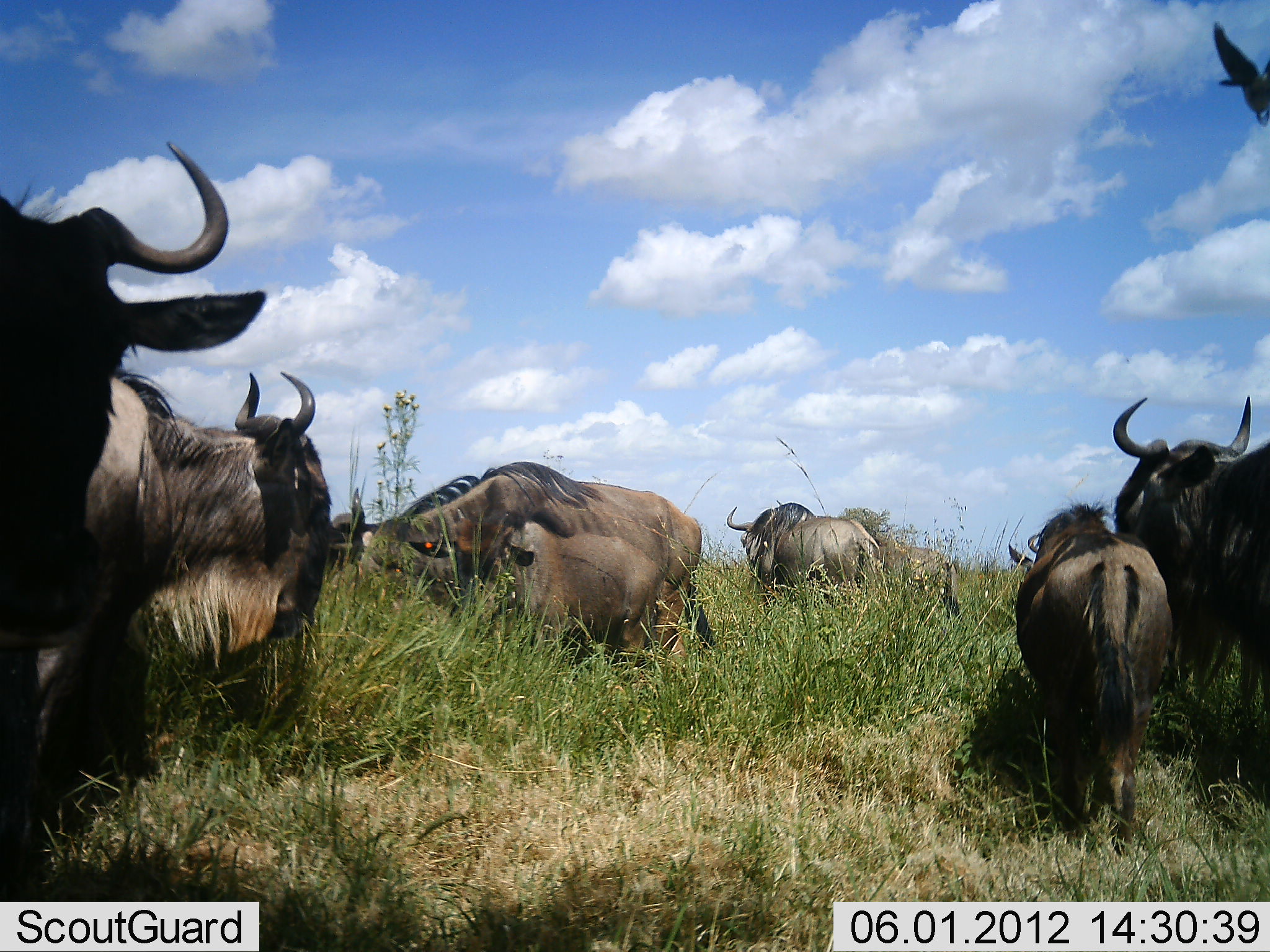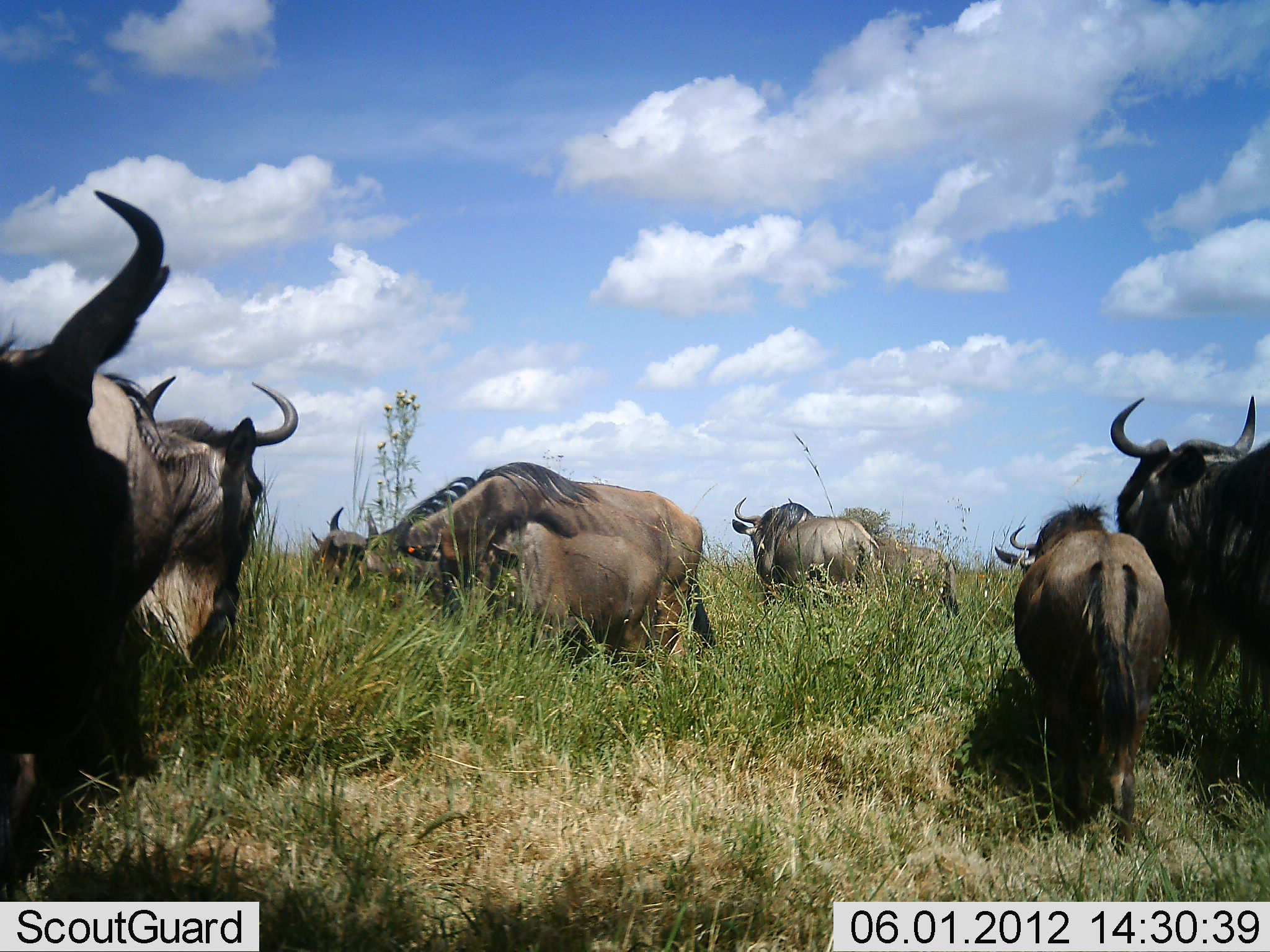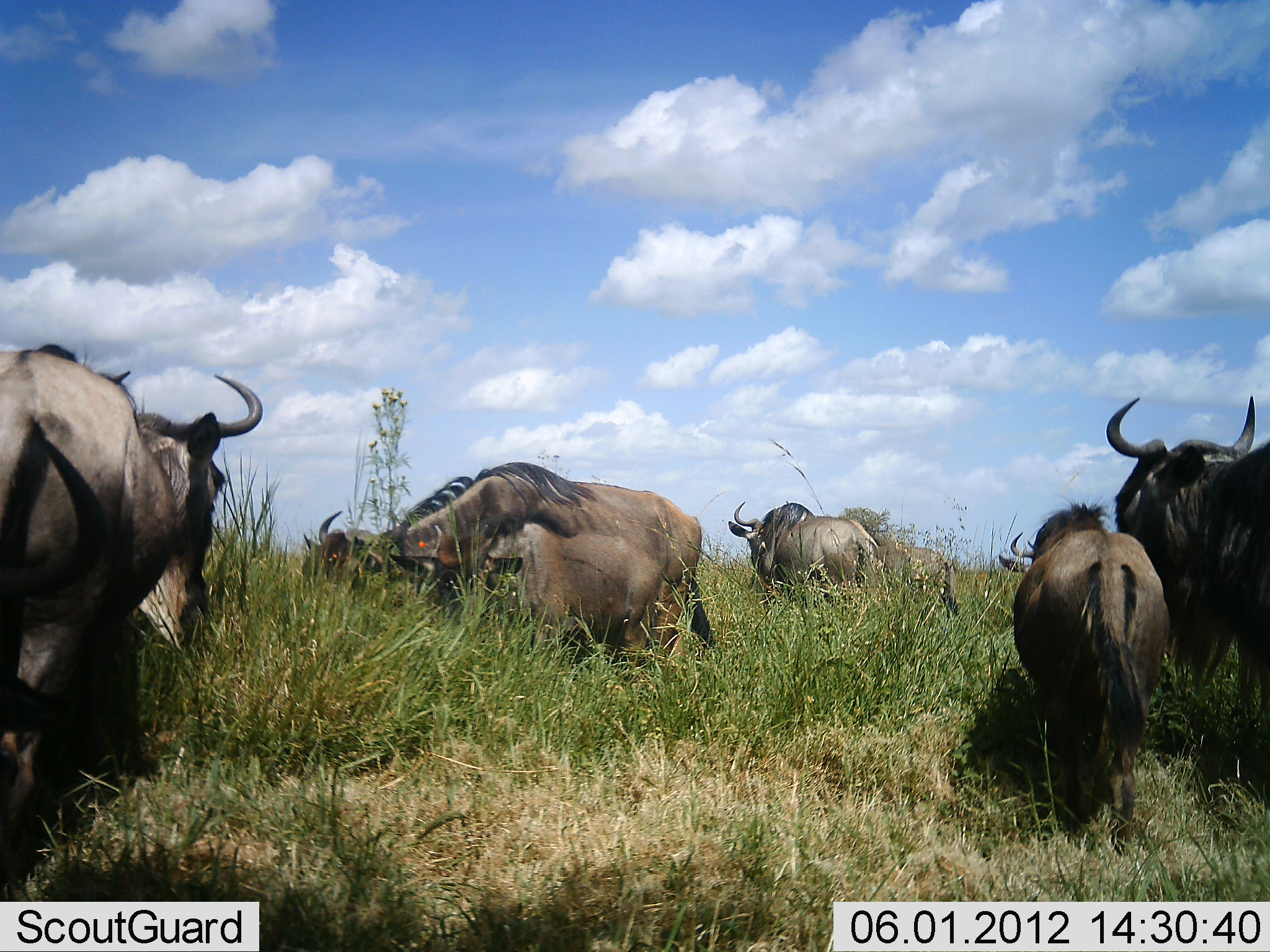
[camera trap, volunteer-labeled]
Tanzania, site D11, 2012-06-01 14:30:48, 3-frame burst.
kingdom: Animalia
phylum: Chordata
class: Mammalia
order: Artiodactyla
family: Bovidae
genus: Connochaetes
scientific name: Connochaetes taurinus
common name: blue wildebeest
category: wildebeest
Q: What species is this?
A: Wildebeest (blue wildebeest) (Connochaetes taurinus).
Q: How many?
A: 8.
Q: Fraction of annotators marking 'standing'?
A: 50%.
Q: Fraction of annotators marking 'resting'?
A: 0%.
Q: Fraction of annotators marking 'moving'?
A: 20%.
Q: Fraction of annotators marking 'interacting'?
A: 0%.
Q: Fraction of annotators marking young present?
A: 70%.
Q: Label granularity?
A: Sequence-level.